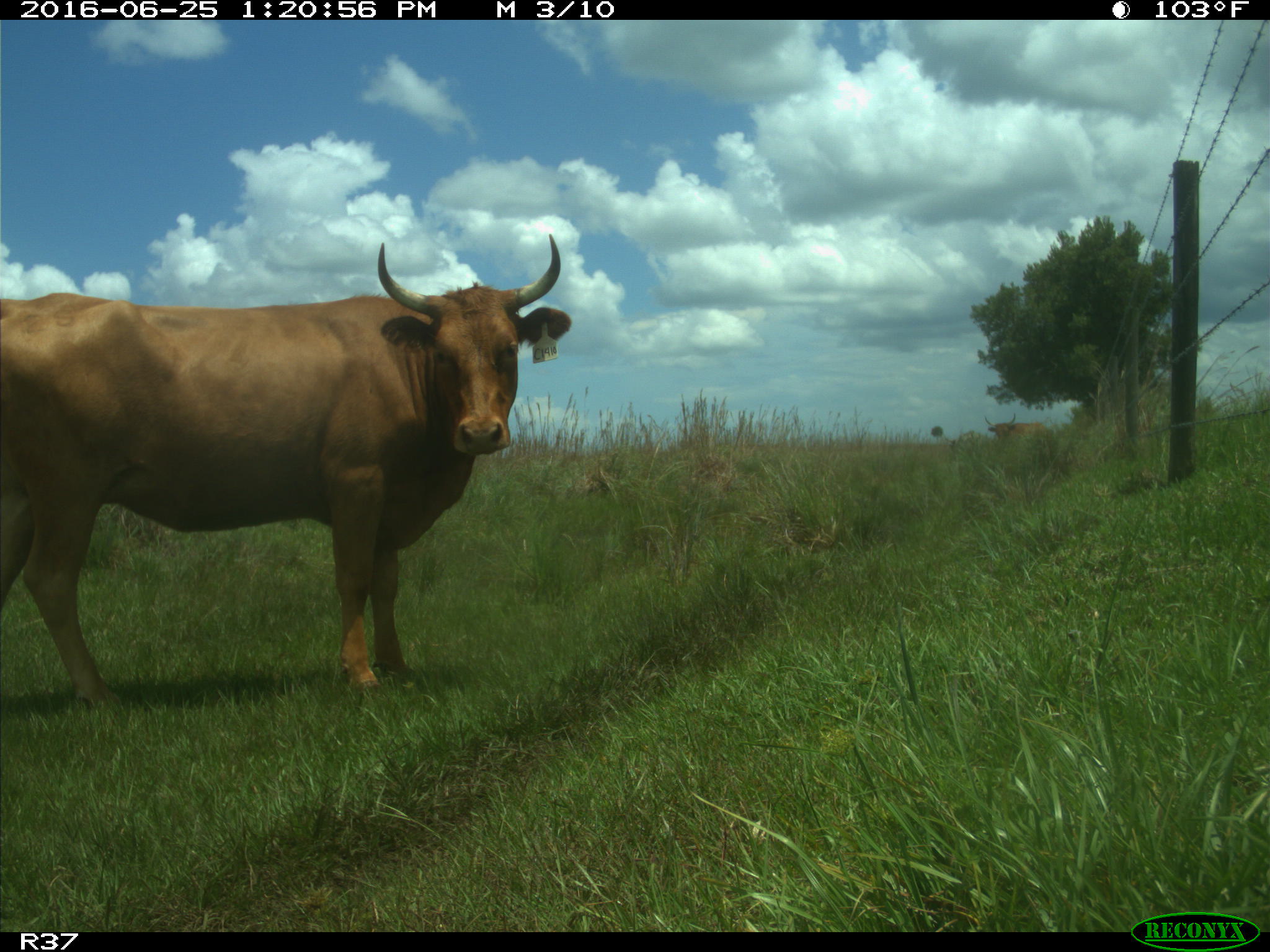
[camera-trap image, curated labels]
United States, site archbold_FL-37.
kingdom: Animalia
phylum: Chordata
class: Mammalia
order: Artiodactyla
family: Bovidae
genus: Bos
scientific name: Bos taurus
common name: domestic cow